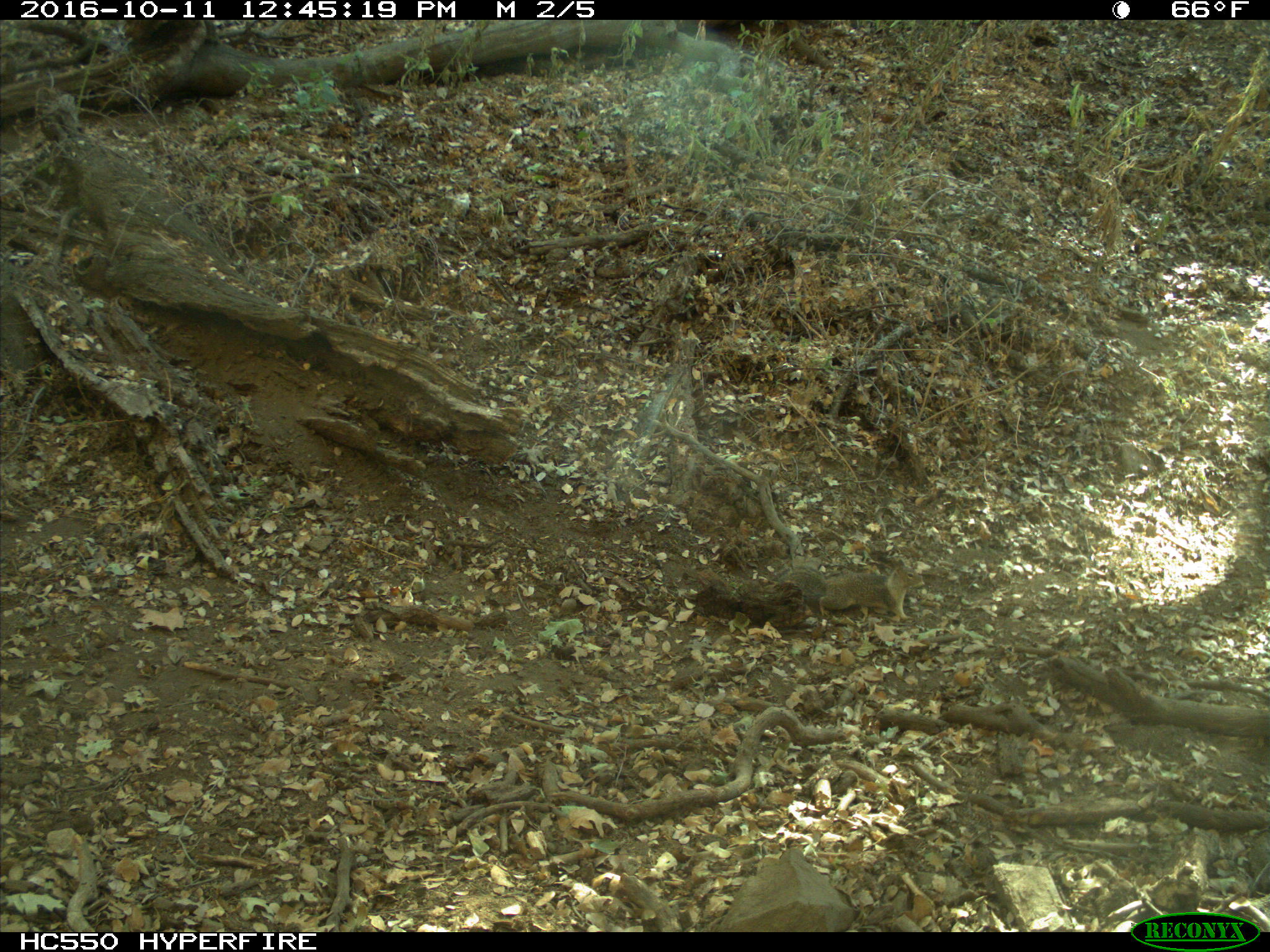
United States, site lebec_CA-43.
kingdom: Animalia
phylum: Chordata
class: Mammalia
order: Rodentia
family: Sciuridae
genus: Otospermophilus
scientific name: Otospermophilus beecheyi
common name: california ground squirrel